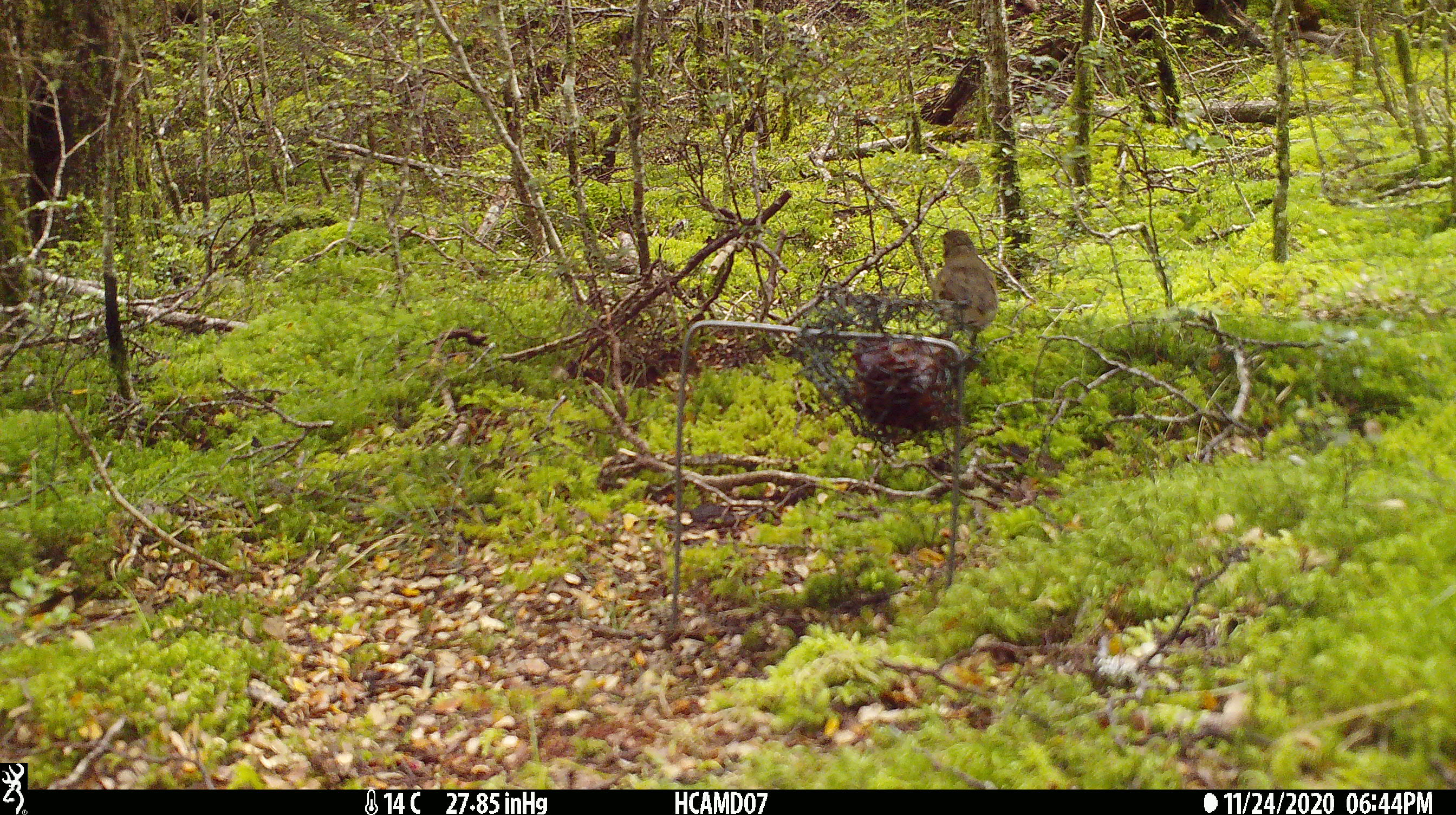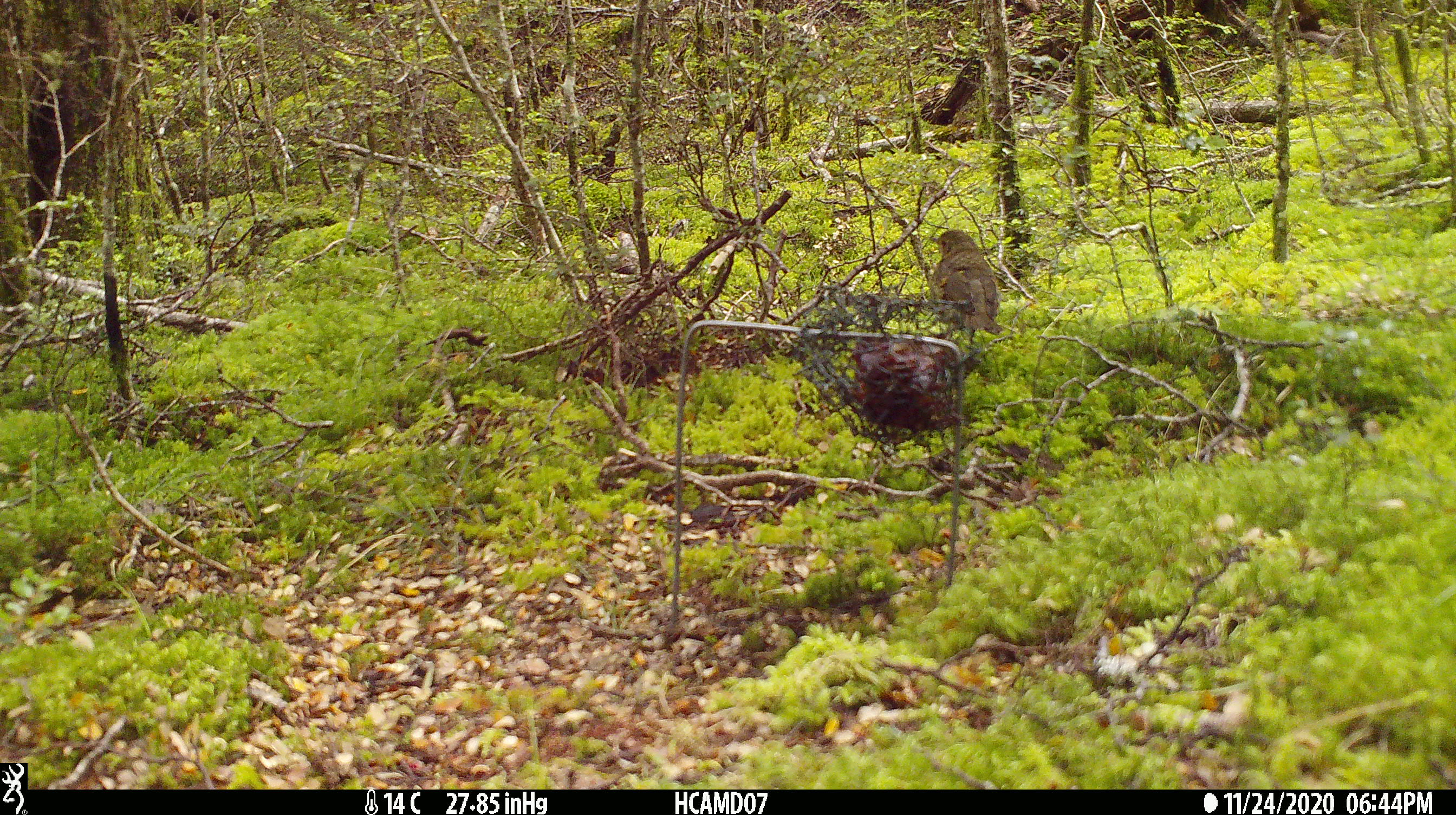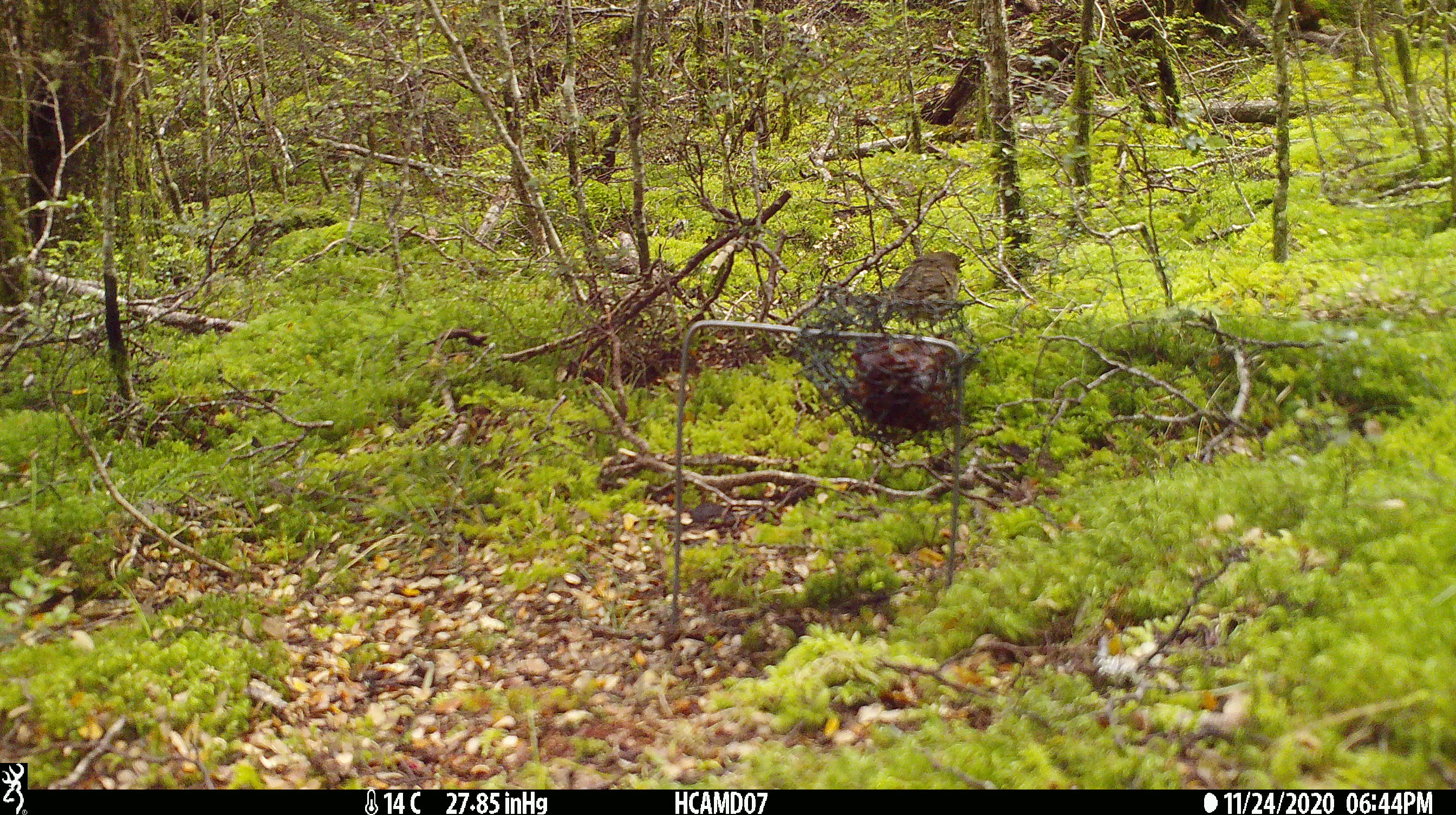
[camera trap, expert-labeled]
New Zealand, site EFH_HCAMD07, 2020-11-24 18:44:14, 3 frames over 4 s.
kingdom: Animalia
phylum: Chordata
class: Aves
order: Passeriformes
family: Turdidae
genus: Turdus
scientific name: Turdus philomelos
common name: song thrush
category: thrush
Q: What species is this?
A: Thrush (song thrush) (Turdus philomelos).